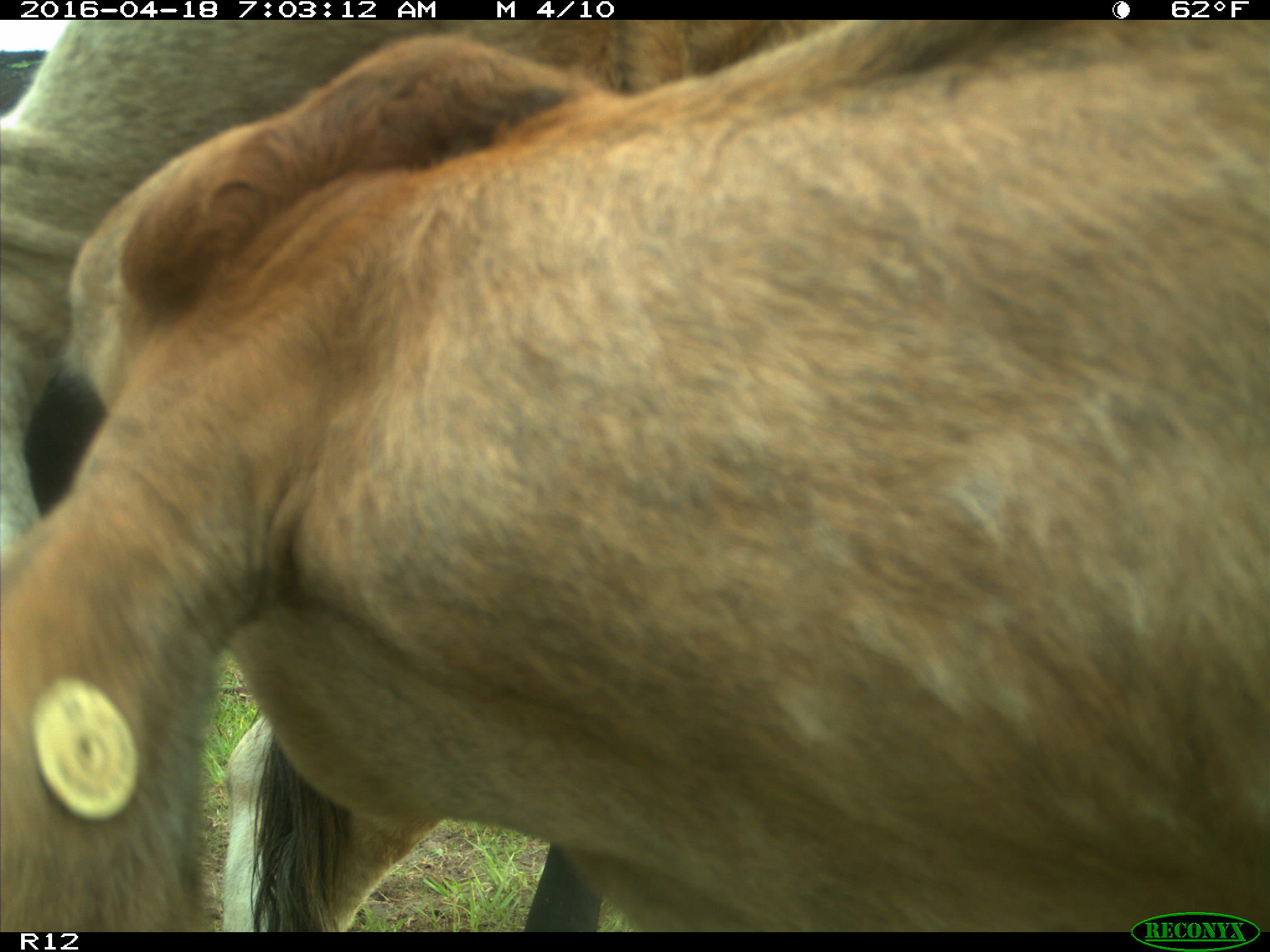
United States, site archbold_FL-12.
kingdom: Animalia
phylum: Chordata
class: Mammalia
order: Artiodactyla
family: Bovidae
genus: Bos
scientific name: Bos taurus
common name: domestic cow